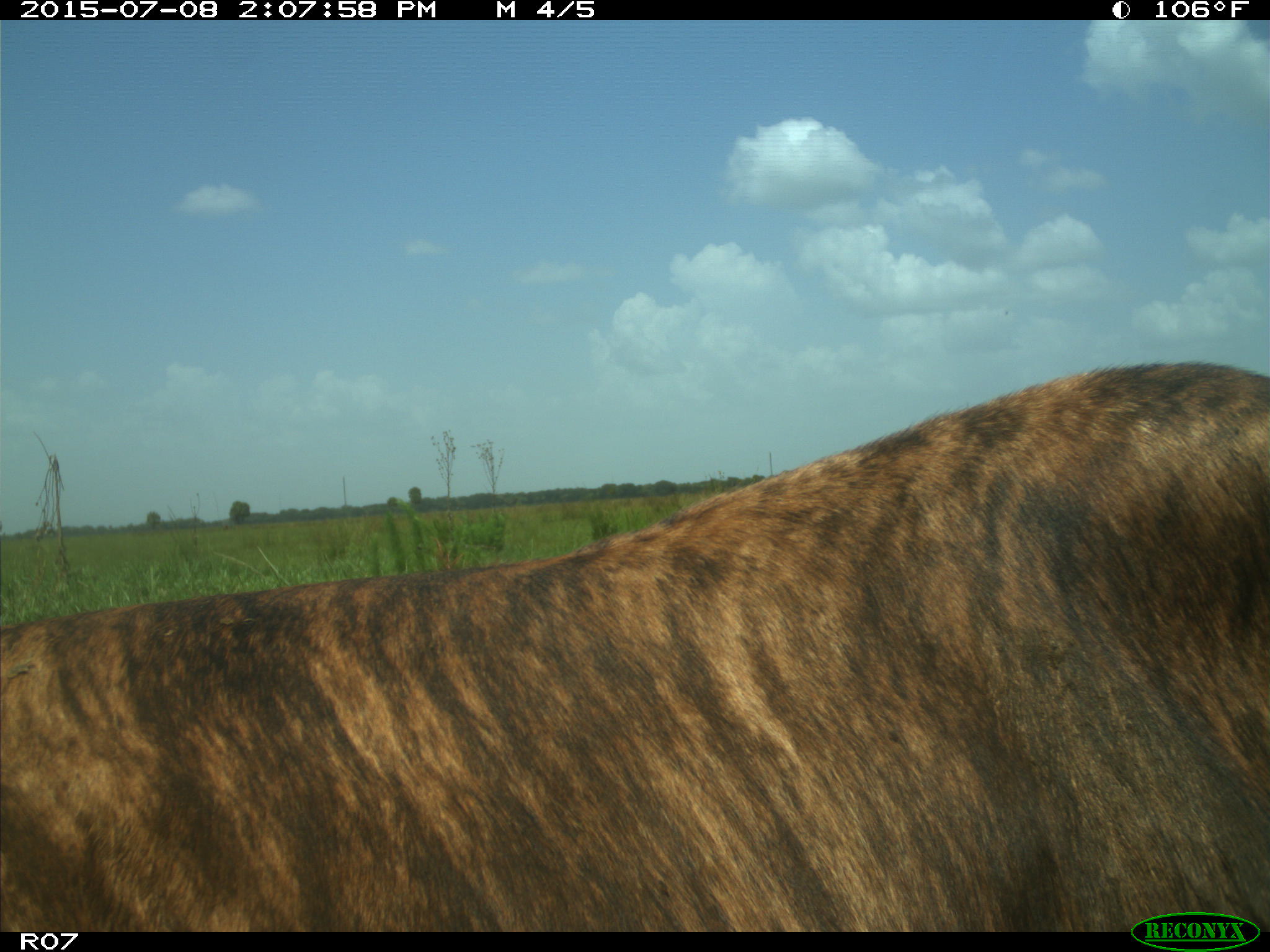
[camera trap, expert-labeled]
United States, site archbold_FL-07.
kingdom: Animalia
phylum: Chordata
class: Mammalia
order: Artiodactyla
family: Bovidae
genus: Bos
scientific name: Bos taurus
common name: domestic cow